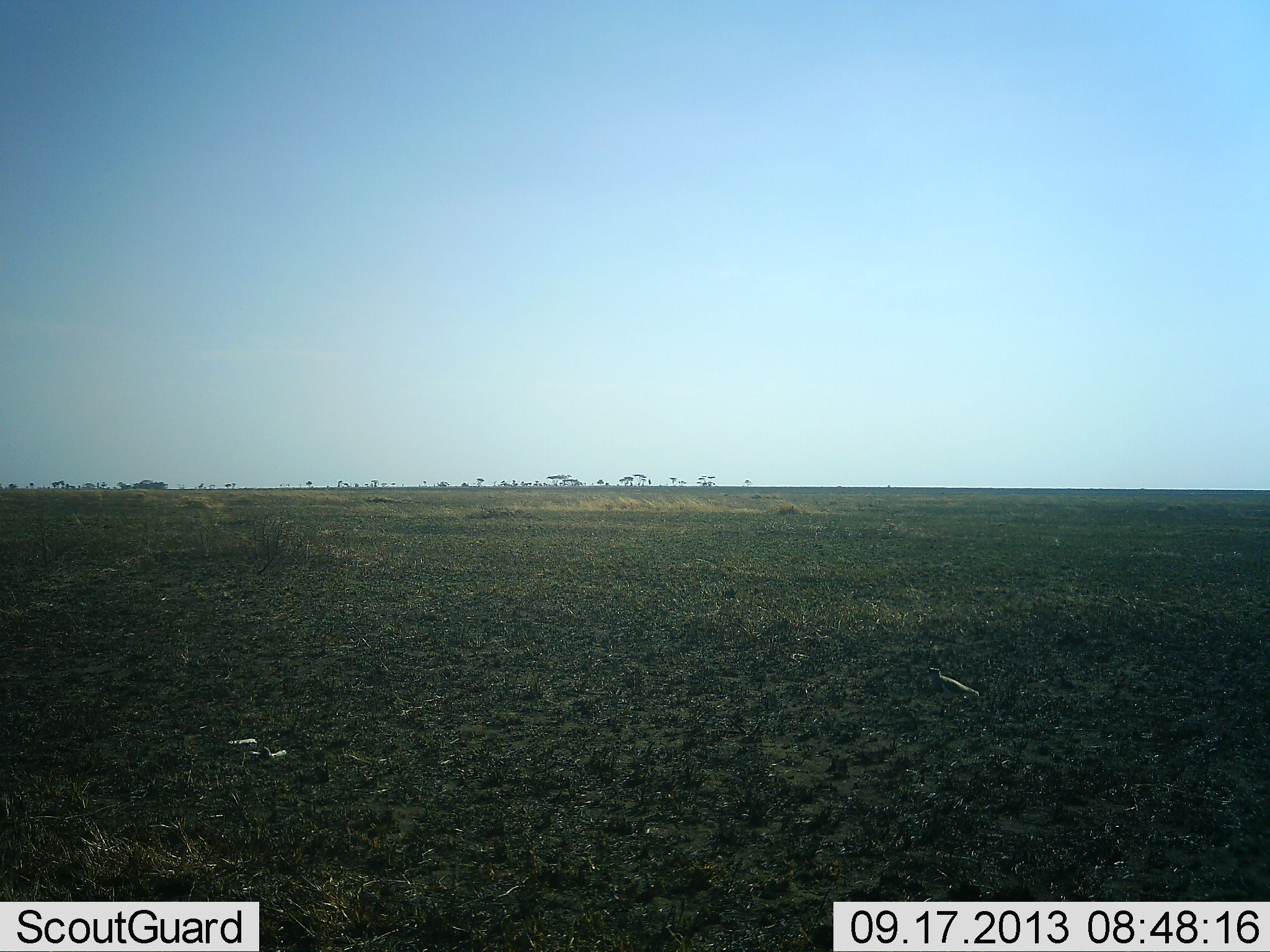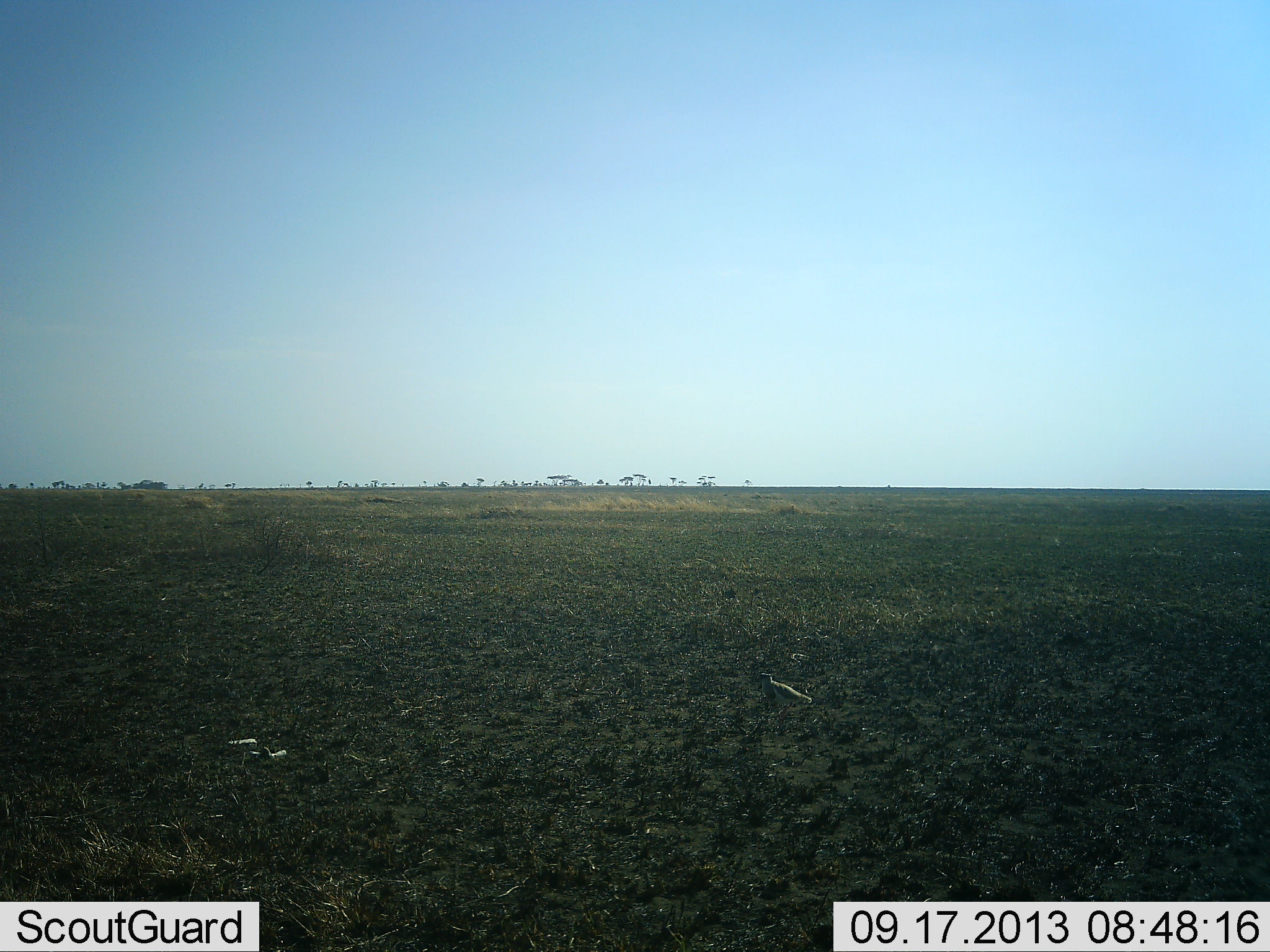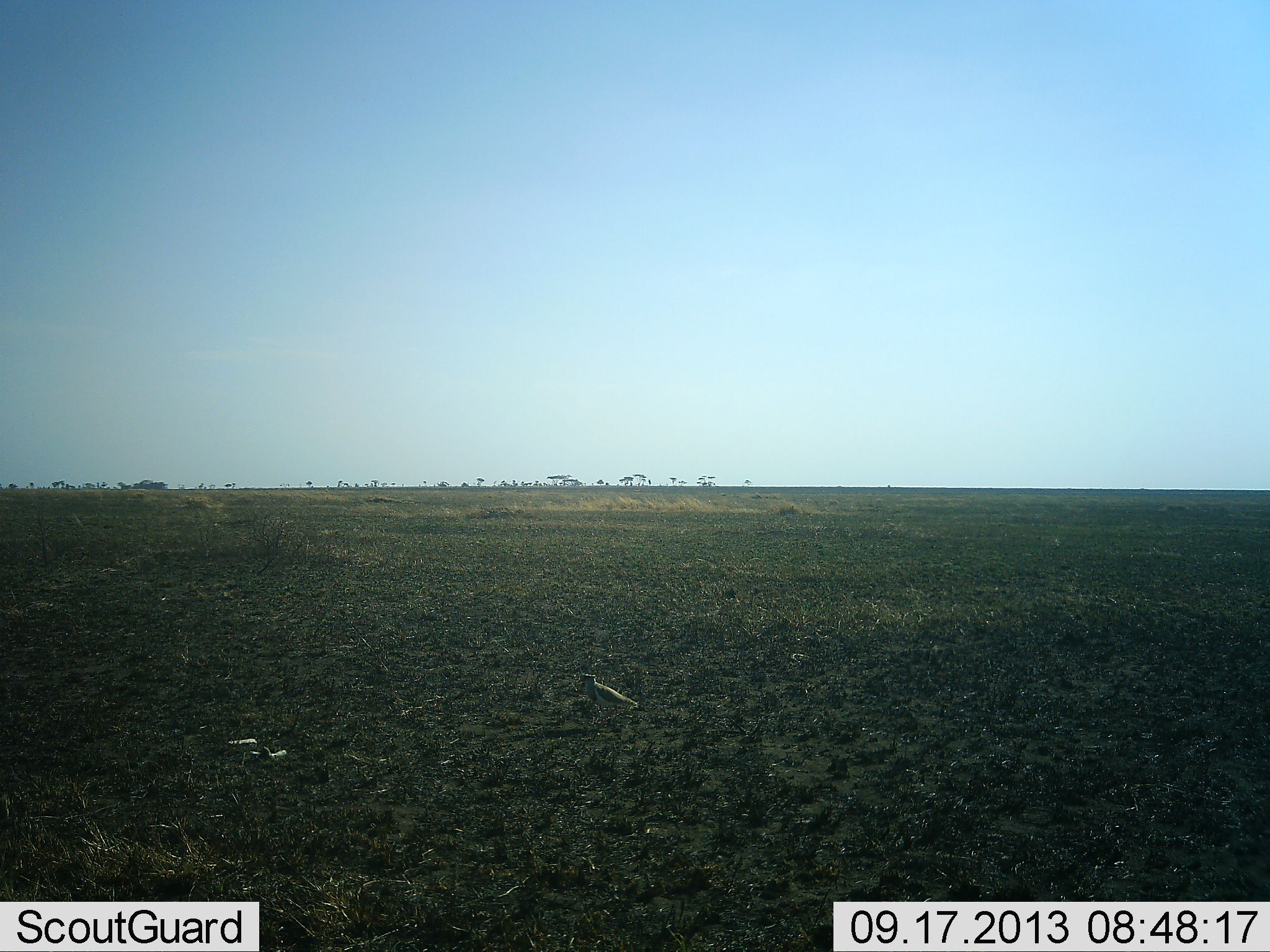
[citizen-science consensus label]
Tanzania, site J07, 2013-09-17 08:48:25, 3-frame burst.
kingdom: Animalia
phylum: Chordata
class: Aves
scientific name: Aves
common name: bird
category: otherbird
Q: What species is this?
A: Otherbird (bird) (Aves).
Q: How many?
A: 1.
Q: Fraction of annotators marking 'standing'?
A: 0%.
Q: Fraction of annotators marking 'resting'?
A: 0%.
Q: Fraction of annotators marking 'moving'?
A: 100%.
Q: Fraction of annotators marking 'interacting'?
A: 0%.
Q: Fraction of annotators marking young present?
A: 0%.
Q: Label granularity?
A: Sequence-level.